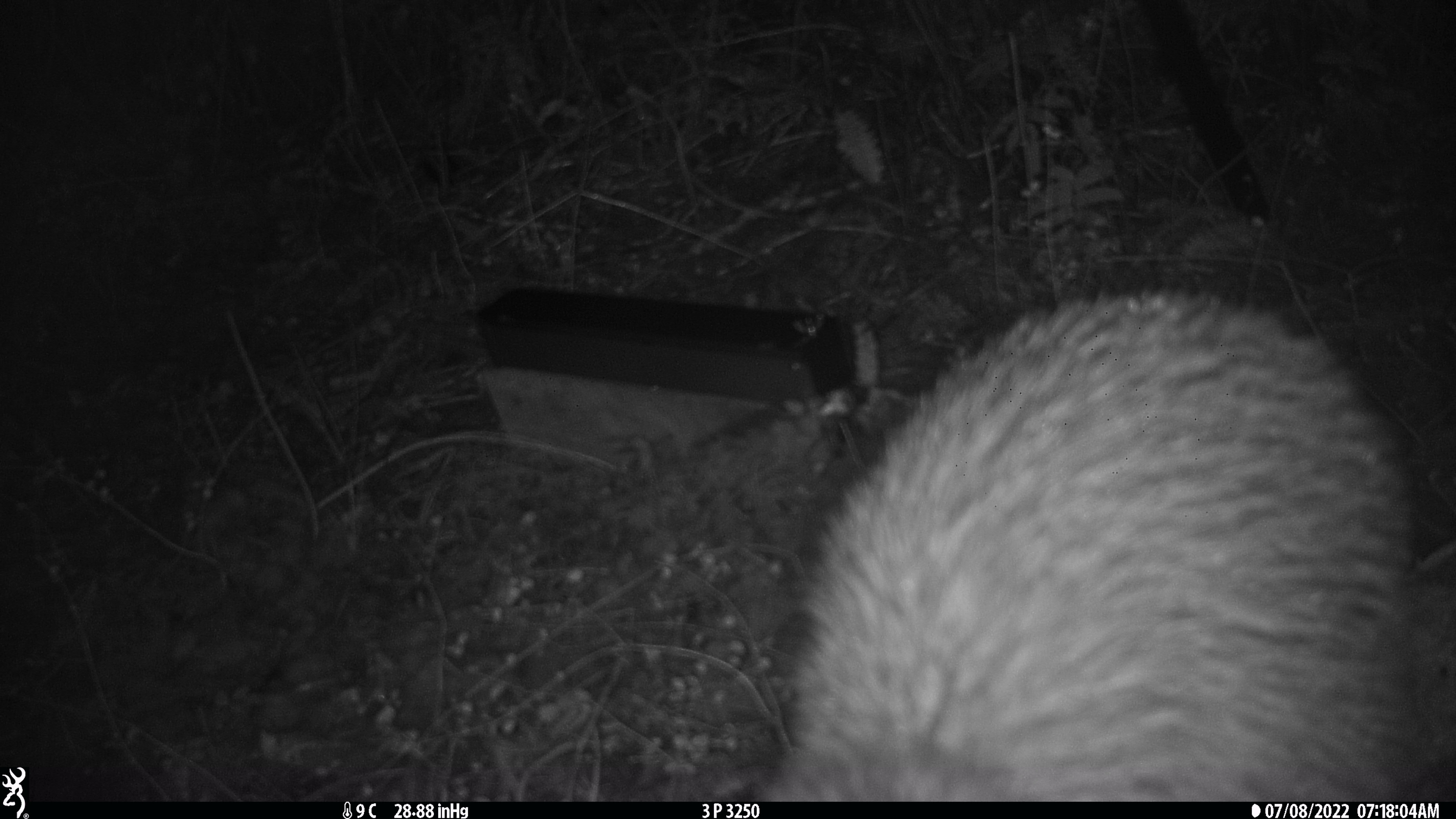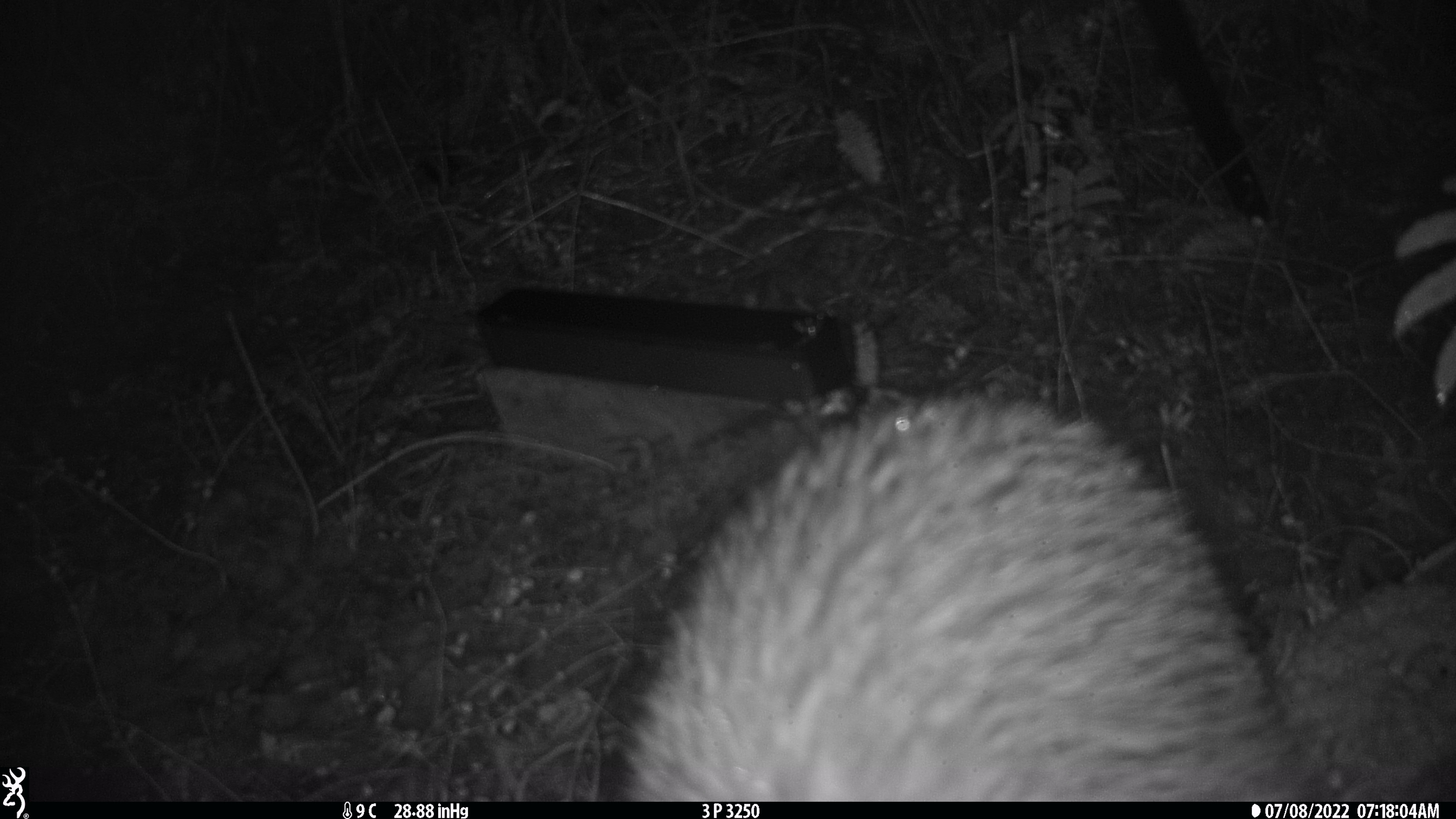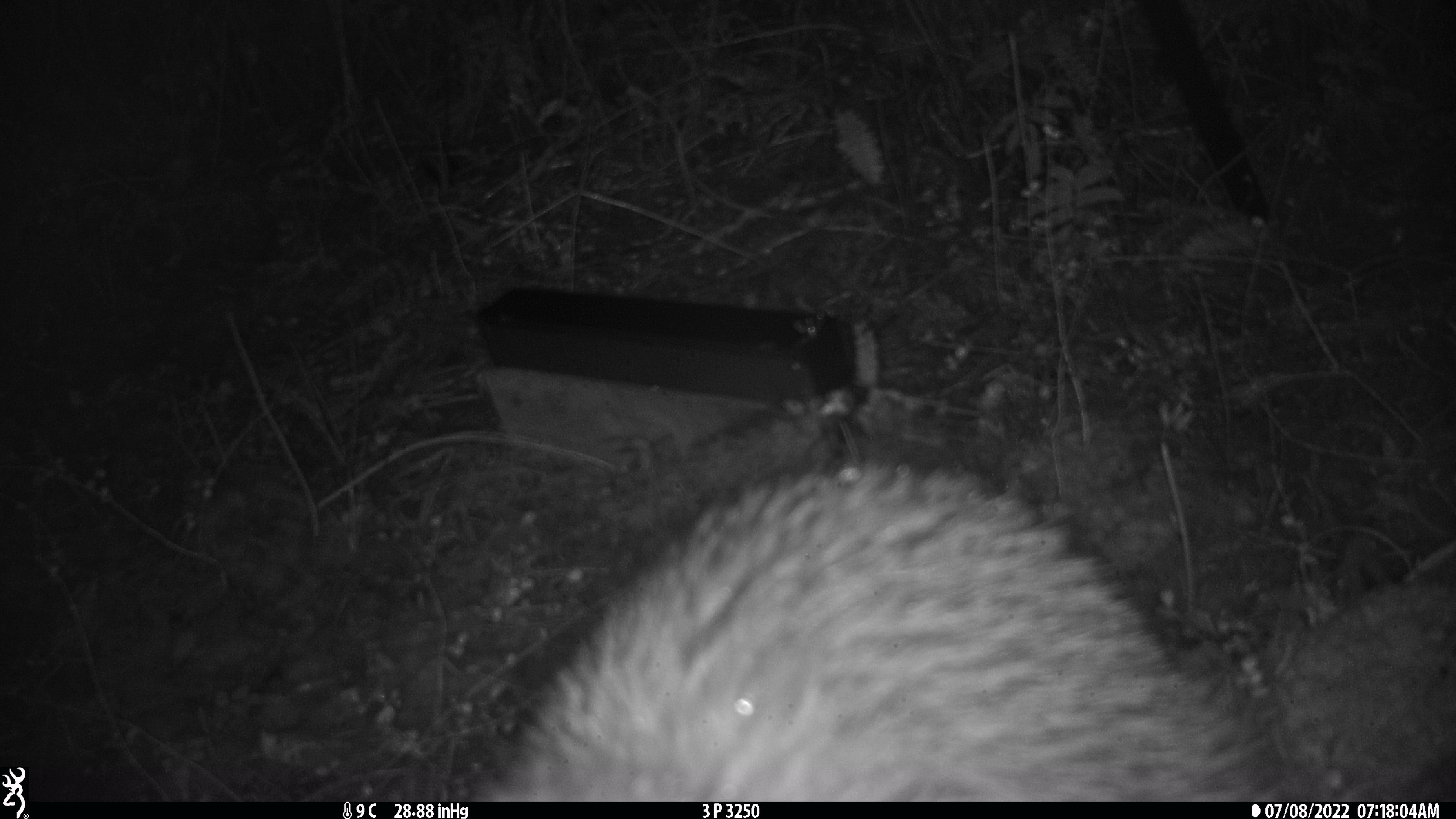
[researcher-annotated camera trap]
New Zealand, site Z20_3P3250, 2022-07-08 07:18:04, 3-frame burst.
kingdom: Animalia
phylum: Chordata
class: Aves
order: Apterygiformes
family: Apterygidae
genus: Apteryx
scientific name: Apteryx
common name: kiwi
Kiwi (Apteryx).